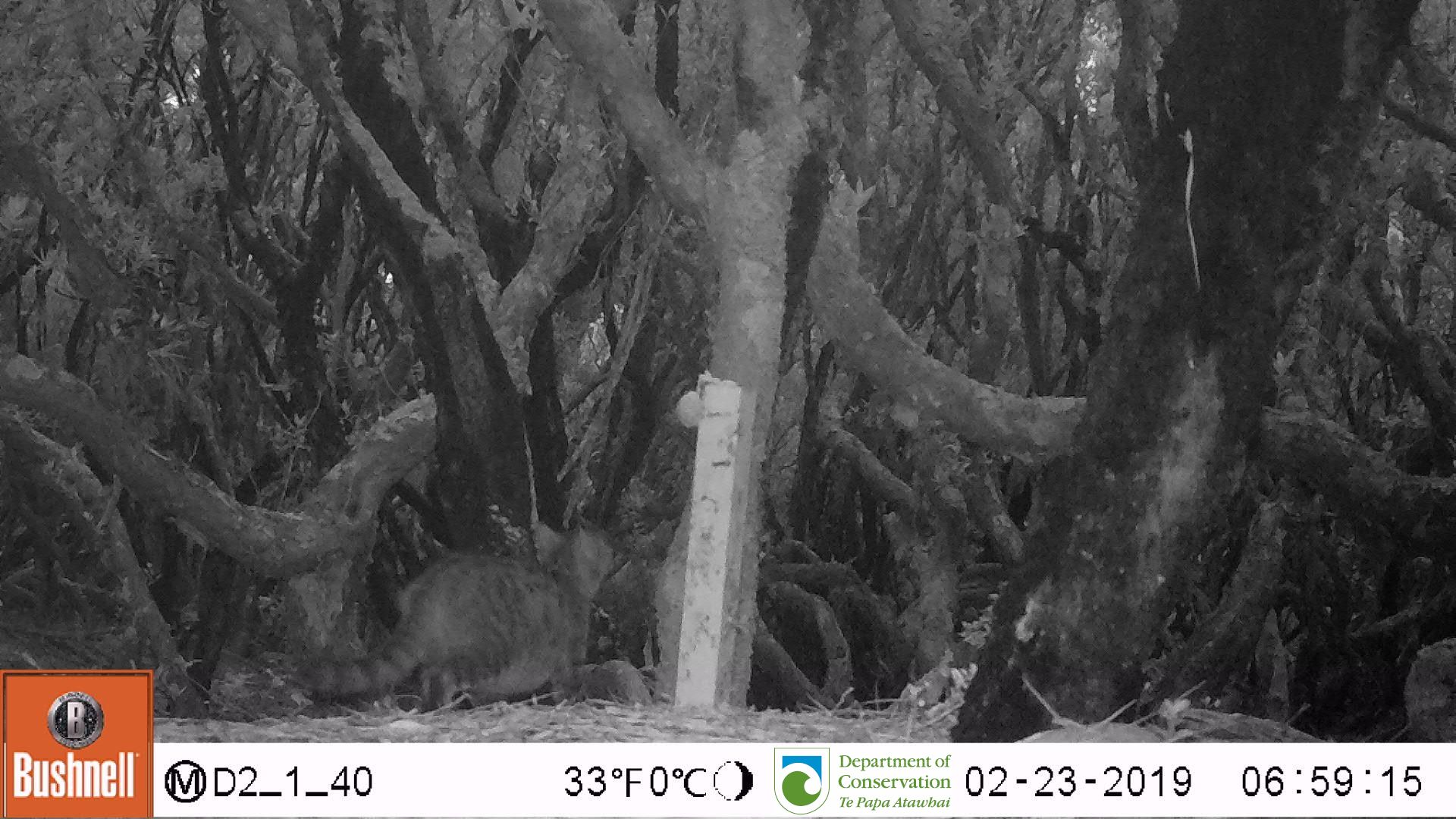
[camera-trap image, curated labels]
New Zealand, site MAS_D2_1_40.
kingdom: Animalia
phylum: Chordata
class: Mammalia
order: Carnivora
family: Felidae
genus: Felis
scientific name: Felis catus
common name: domestic cat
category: cat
Cat (domestic cat) (Felis catus).